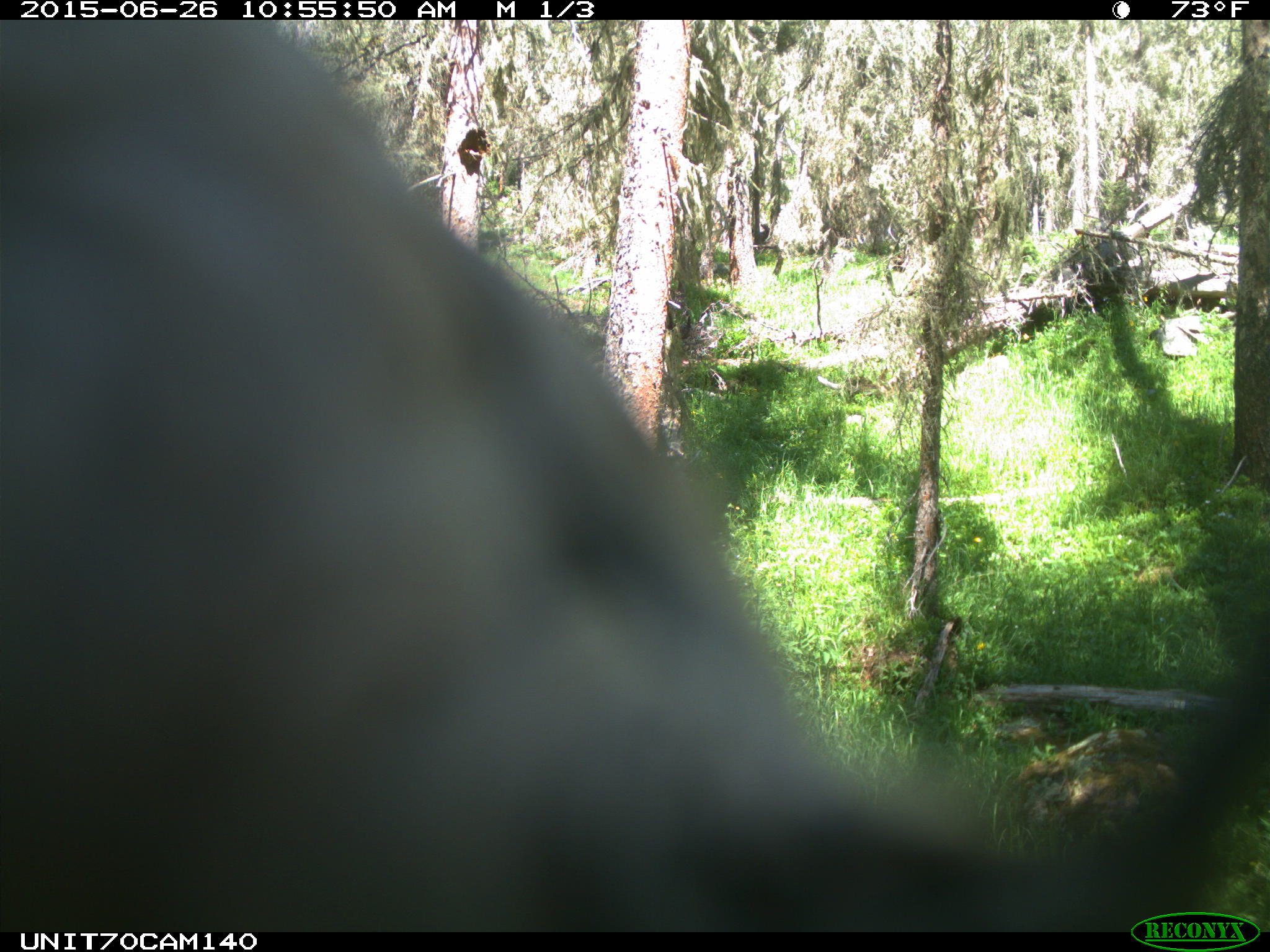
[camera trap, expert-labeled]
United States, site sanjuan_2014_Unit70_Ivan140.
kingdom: Animalia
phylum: Chordata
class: Aves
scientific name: Aves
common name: birds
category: unidentified bird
Unidentified bird (birds) (Aves).